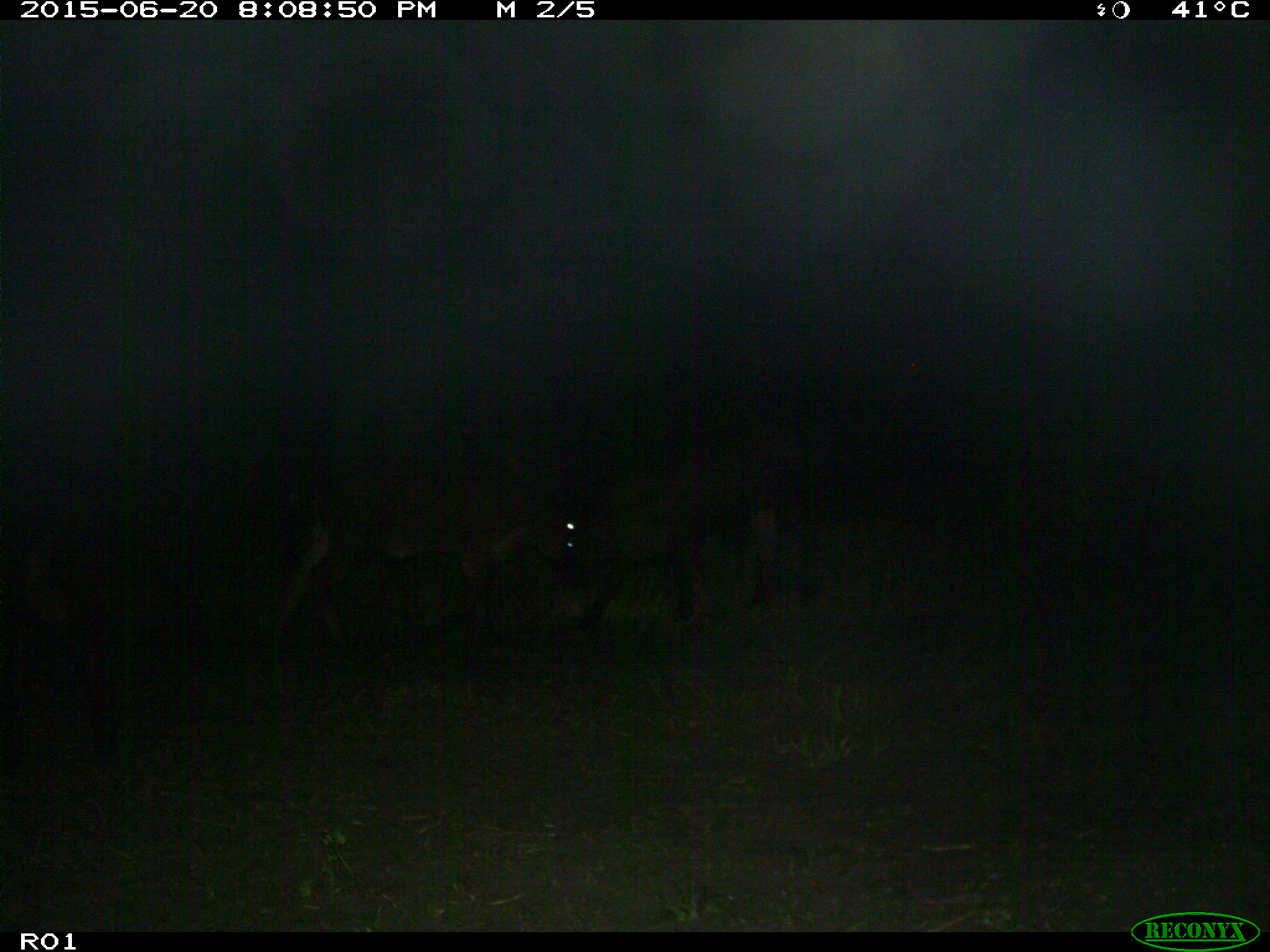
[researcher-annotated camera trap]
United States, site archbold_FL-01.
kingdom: Animalia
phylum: Chordata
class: Mammalia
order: Artiodactyla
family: Bovidae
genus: Bos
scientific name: Bos taurus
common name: domestic cow